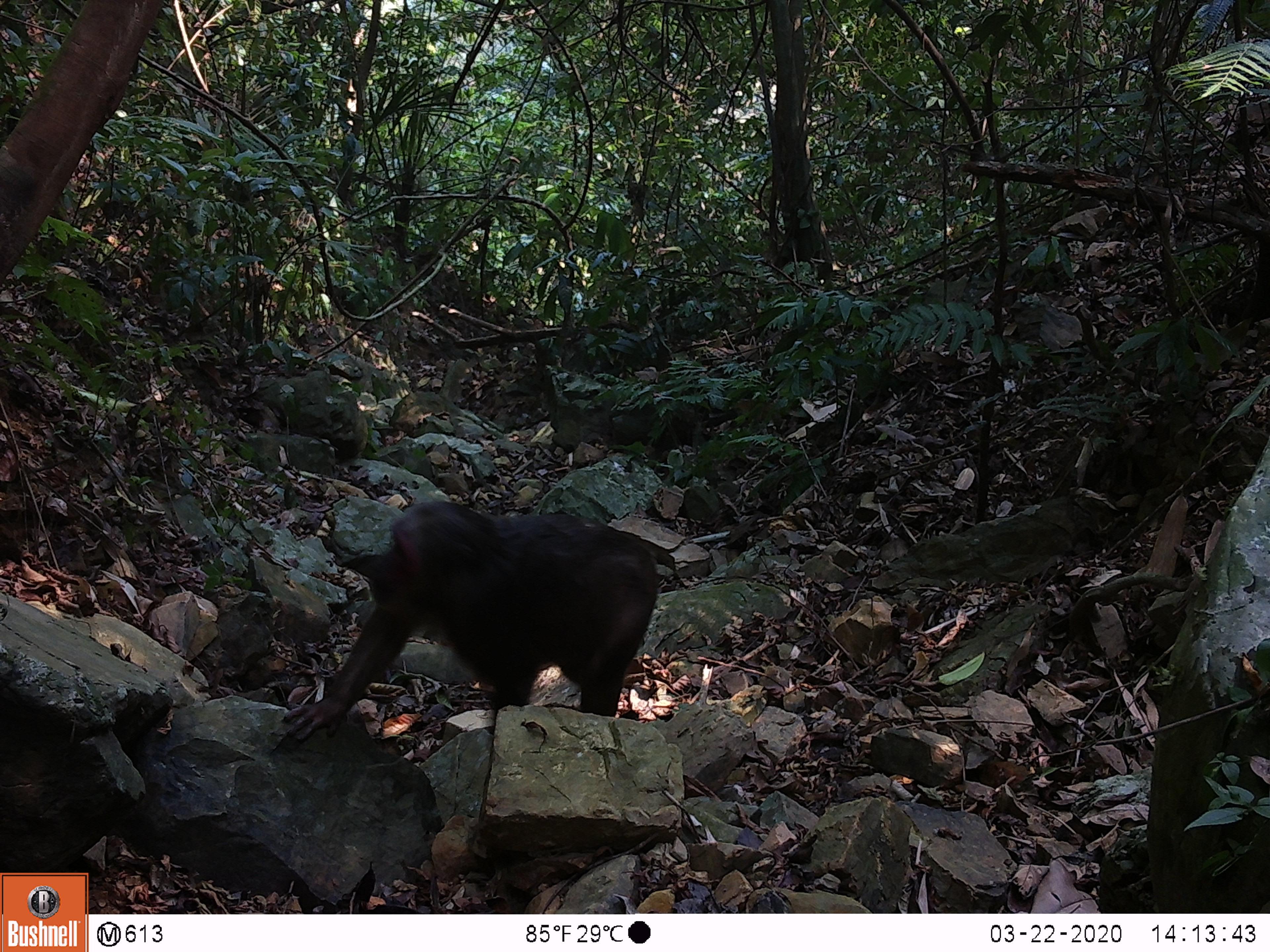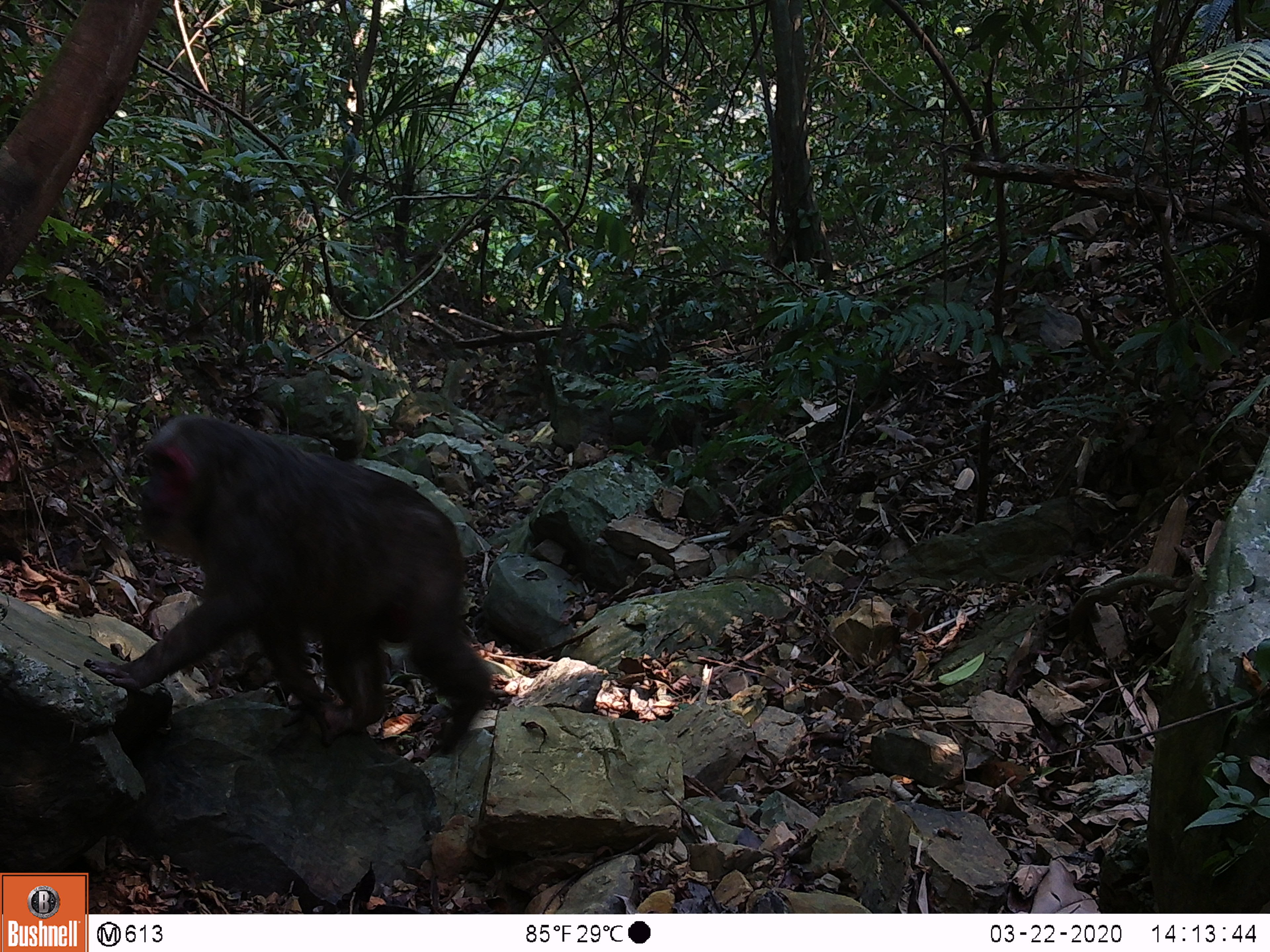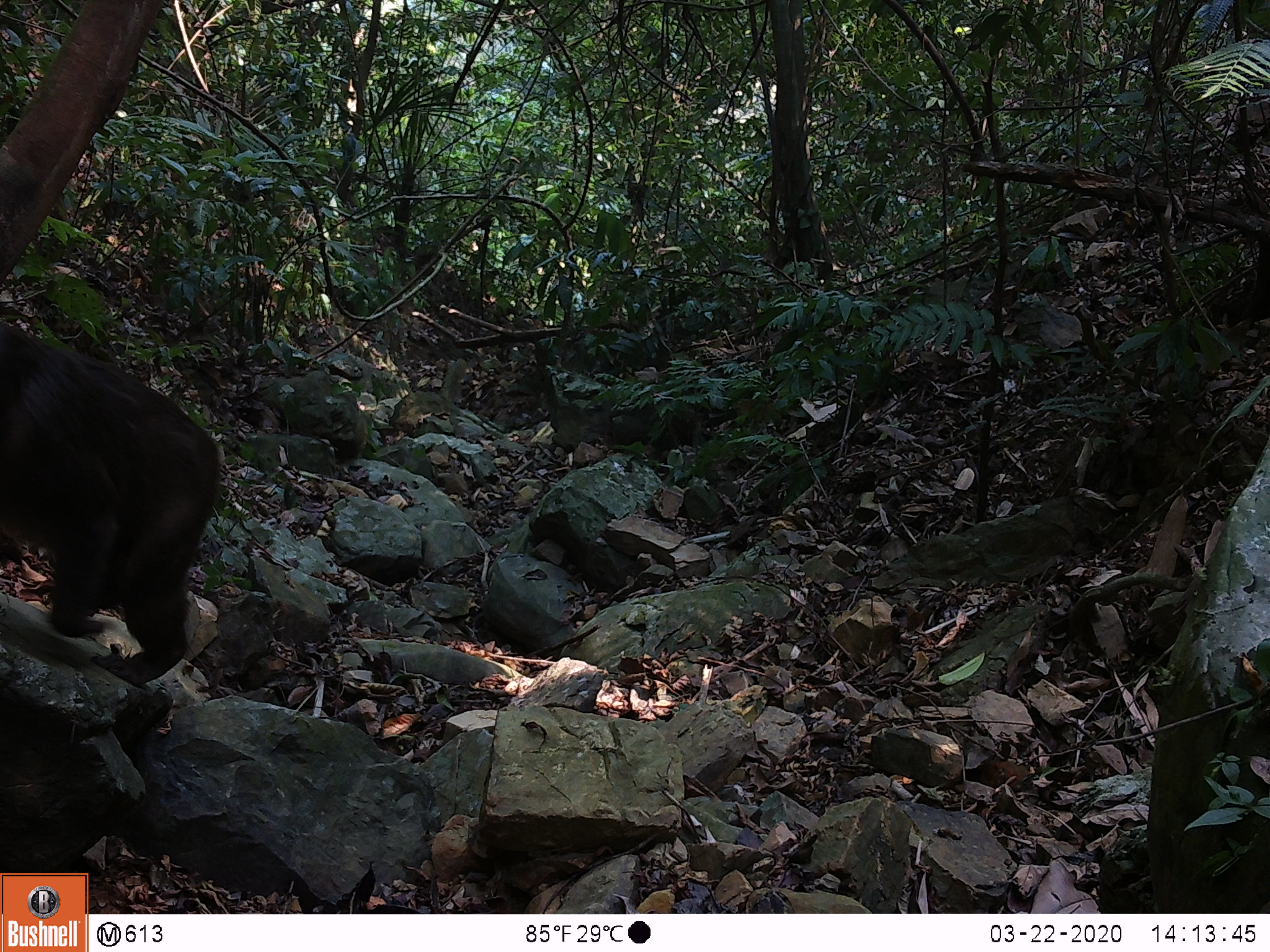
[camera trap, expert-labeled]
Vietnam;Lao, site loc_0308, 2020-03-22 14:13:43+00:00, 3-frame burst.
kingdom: Animalia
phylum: Chordata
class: Mammalia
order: Primates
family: Cercopithecidae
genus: Macaca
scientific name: Macaca arctoides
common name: stump-tailed macaque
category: stump tailed macaque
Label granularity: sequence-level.